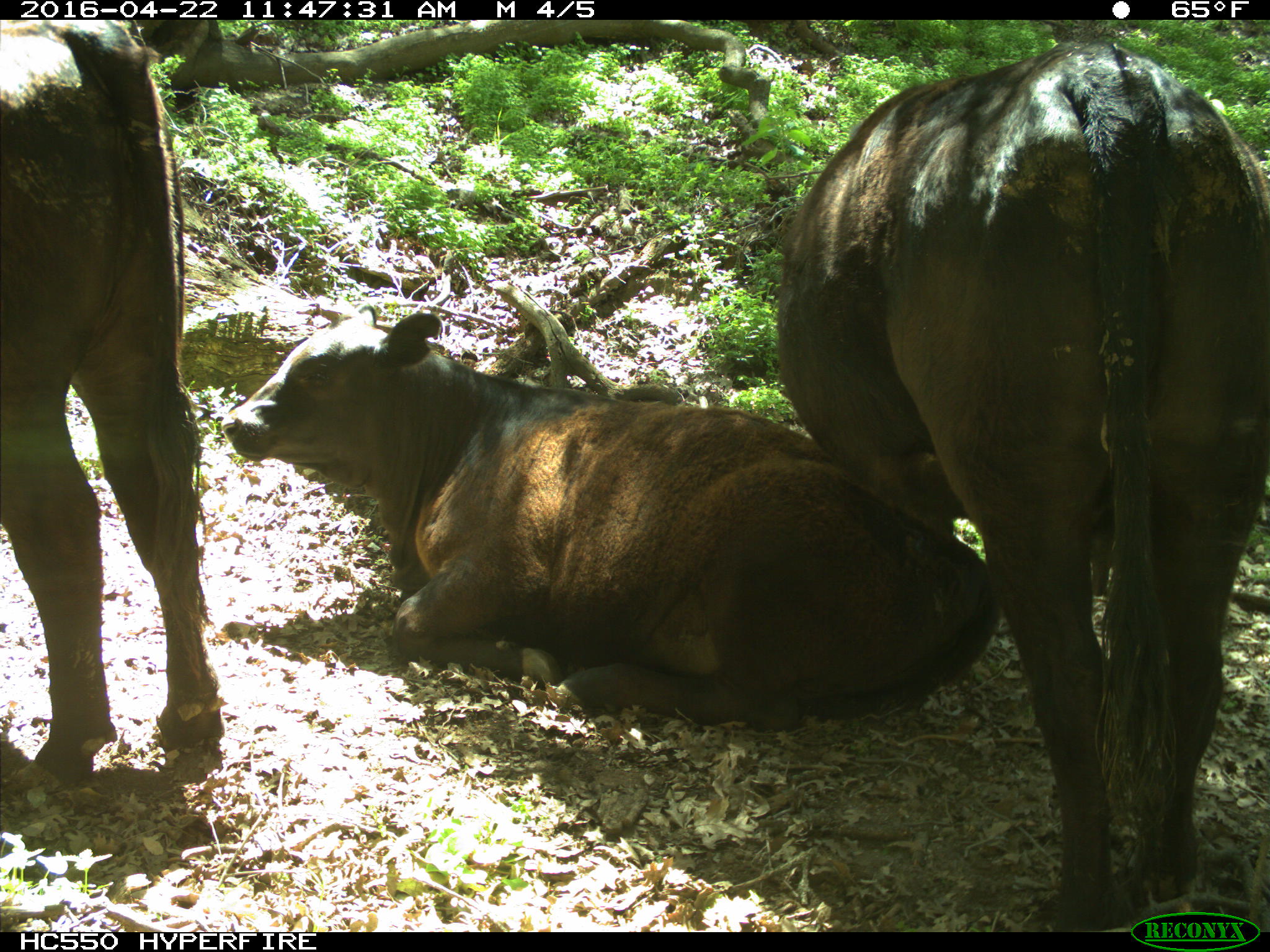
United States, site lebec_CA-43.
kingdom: Animalia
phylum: Chordata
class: Mammalia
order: Artiodactyla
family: Bovidae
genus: Bos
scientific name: Bos taurus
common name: domestic cow